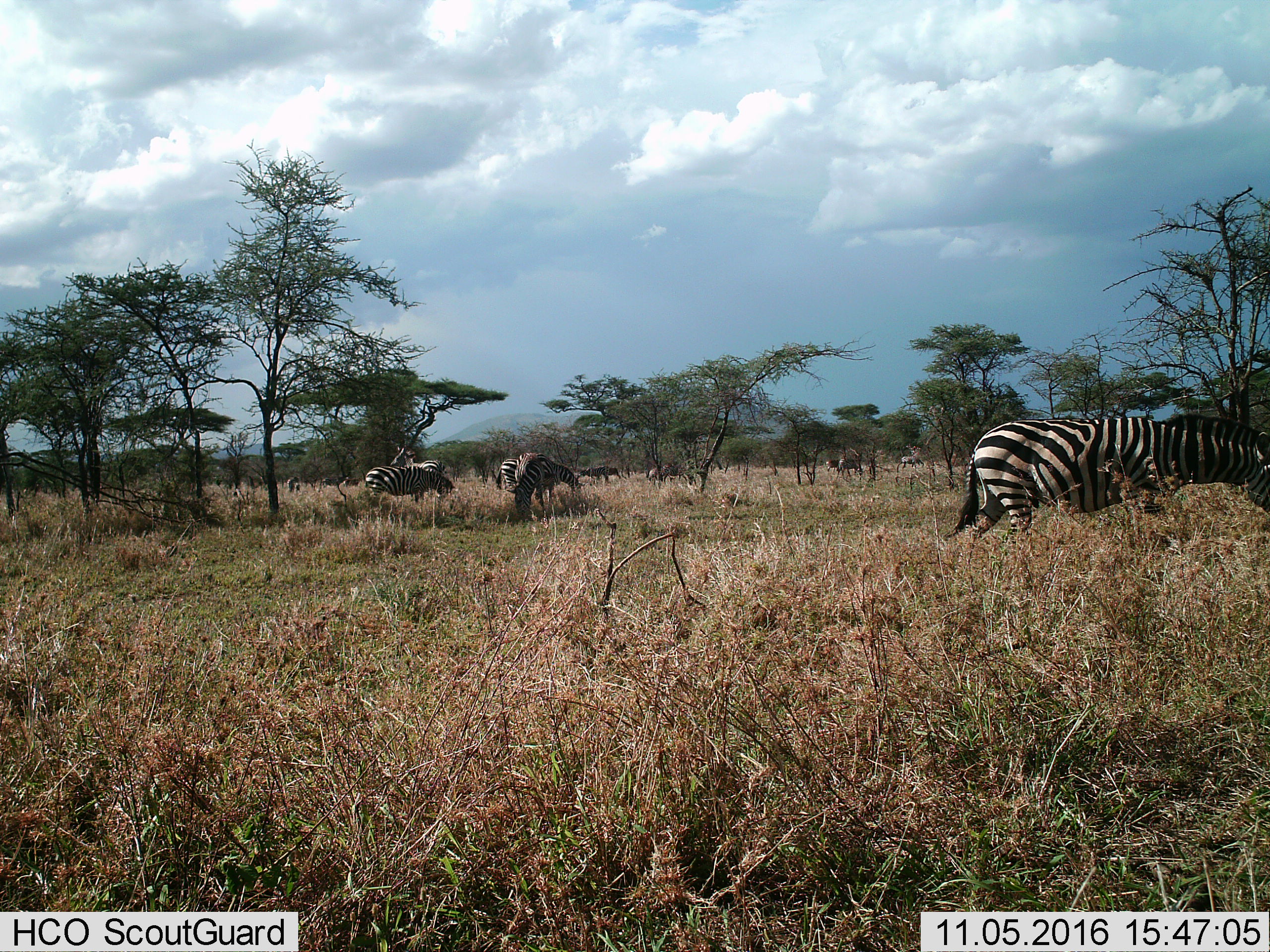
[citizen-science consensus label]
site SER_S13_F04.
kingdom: Animalia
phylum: Chordata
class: Mammalia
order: Perissodactyla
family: Equidae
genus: Equus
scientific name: Equus quagga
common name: plains zebra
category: zebraplains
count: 5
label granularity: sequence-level